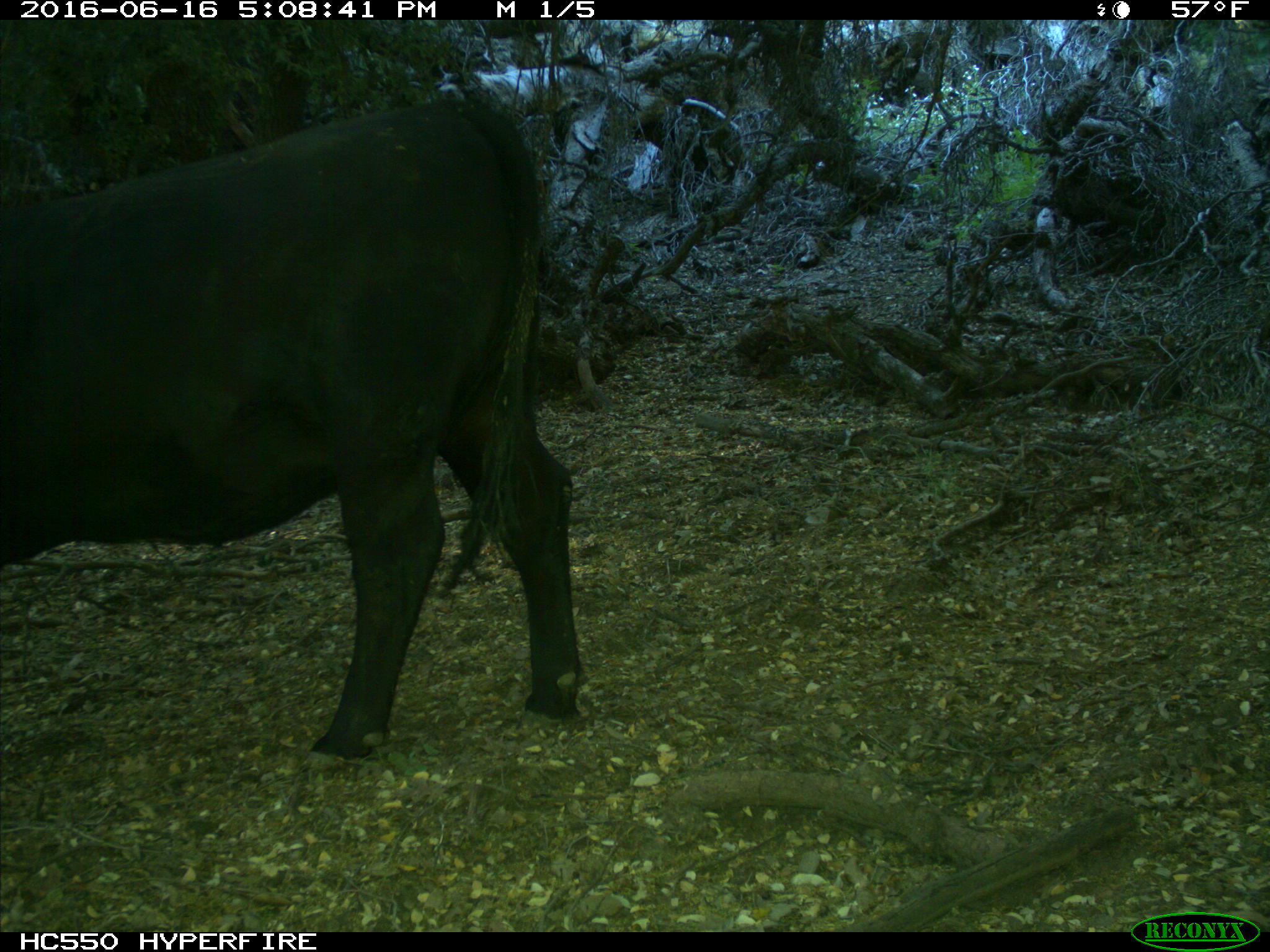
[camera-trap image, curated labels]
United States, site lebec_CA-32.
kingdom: Animalia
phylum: Chordata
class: Mammalia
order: Artiodactyla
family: Bovidae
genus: Bos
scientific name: Bos taurus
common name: domestic cow